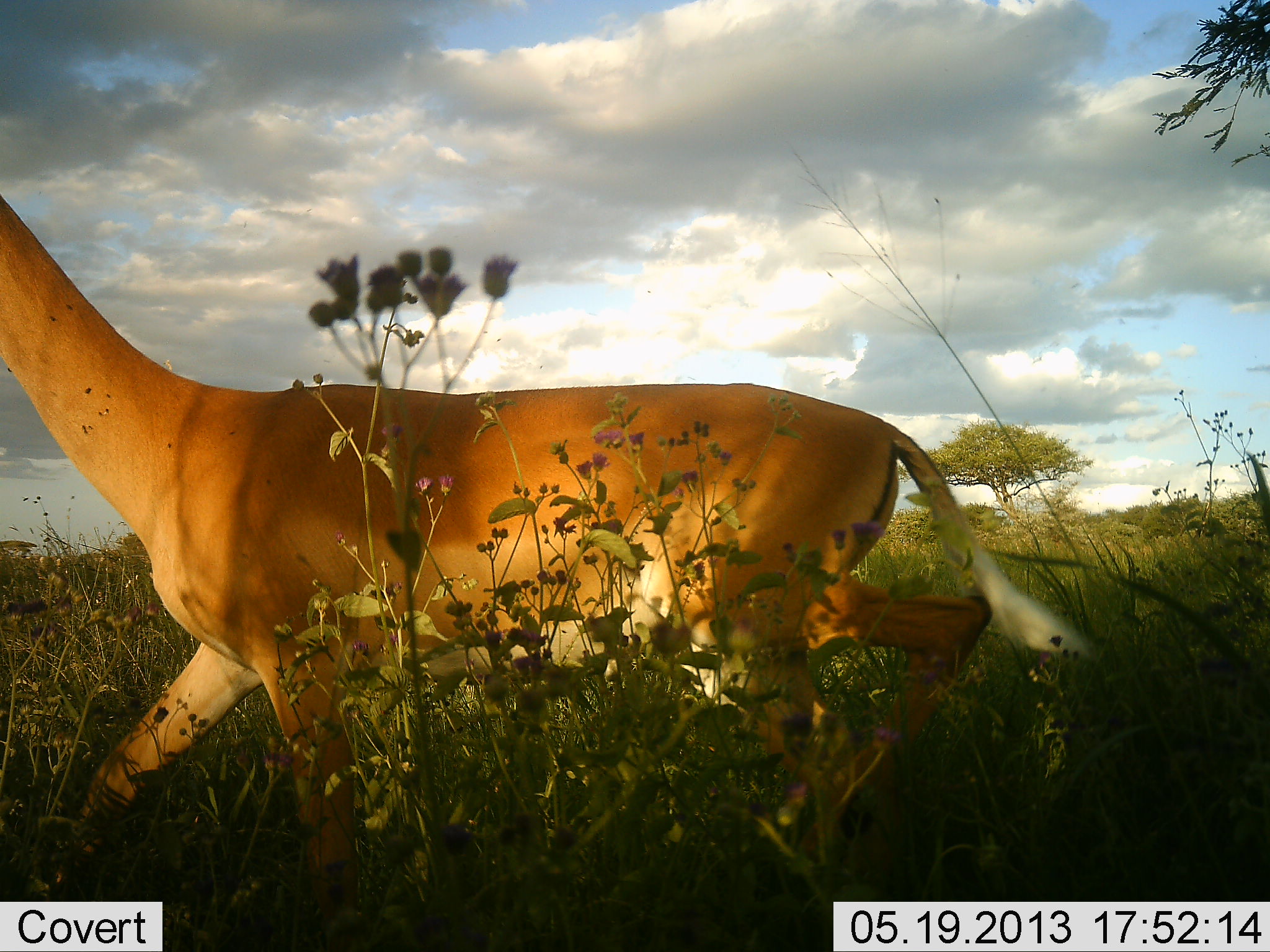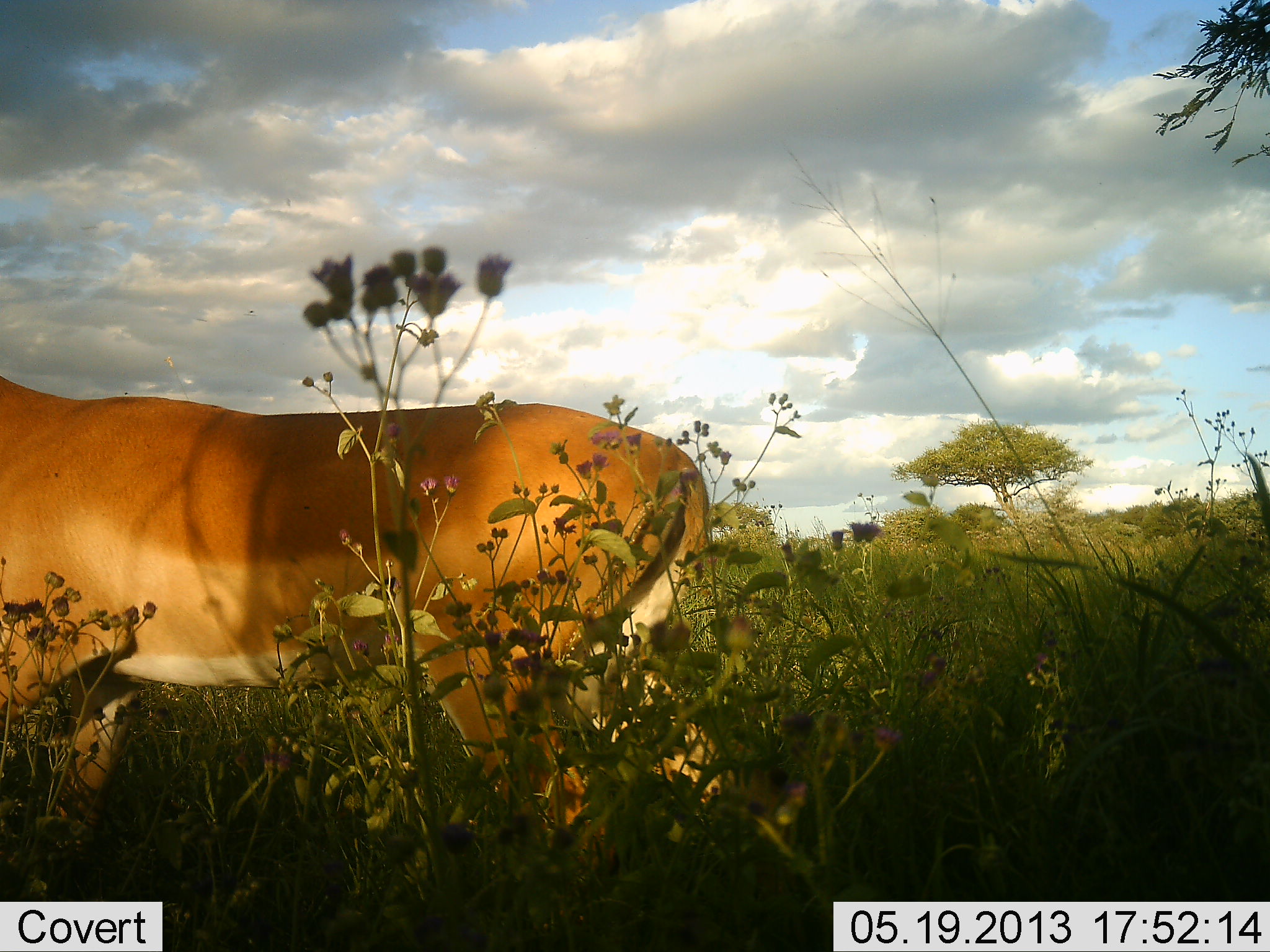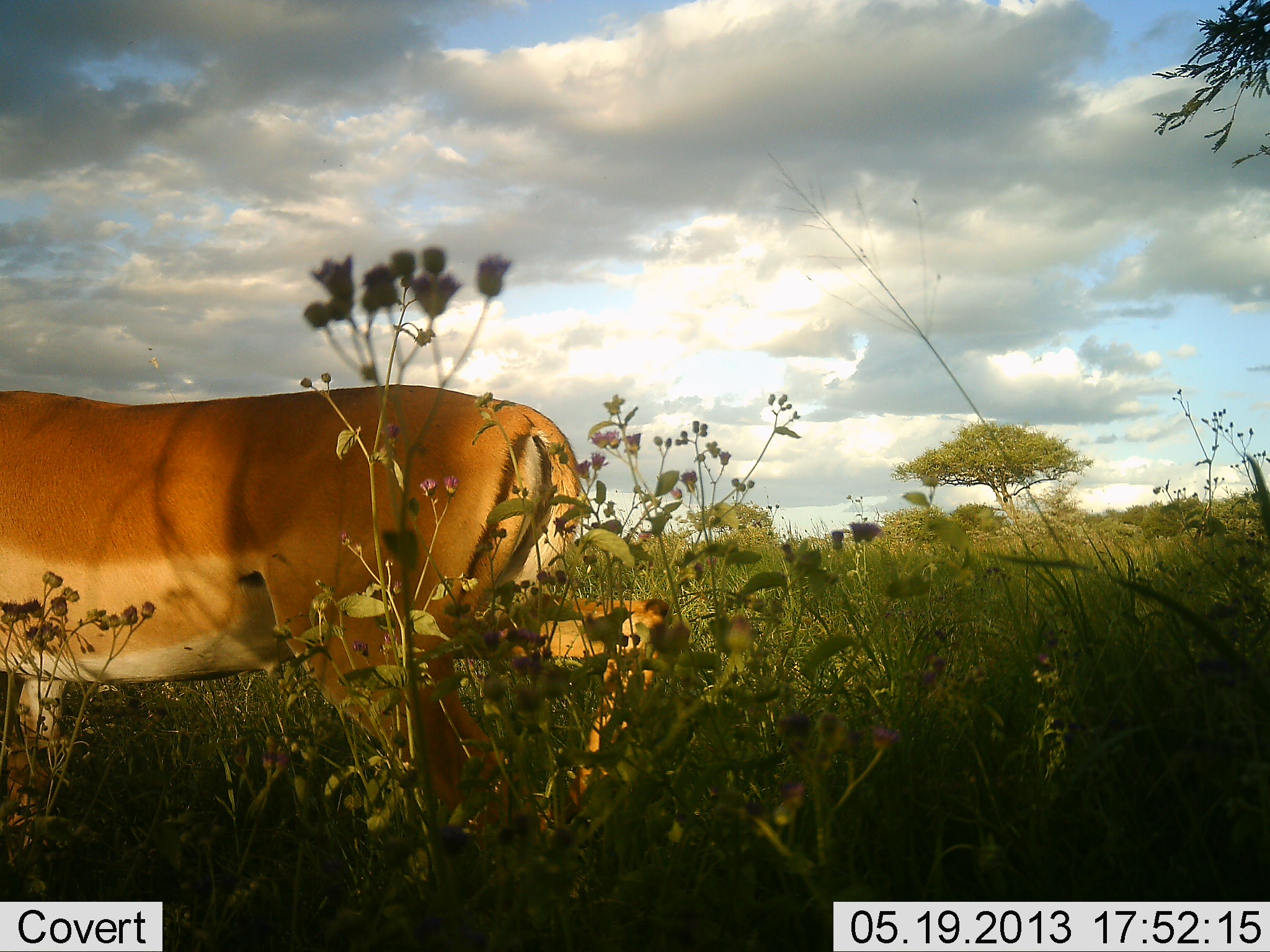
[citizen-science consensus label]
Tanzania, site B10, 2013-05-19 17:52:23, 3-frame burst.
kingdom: Animalia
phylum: Chordata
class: Mammalia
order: Artiodactyla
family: Bovidae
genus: Aepyceros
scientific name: Aepyceros melampus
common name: impala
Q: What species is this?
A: Impala (Aepyceros melampus).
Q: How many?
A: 1.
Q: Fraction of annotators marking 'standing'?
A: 0%.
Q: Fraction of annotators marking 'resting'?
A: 0%.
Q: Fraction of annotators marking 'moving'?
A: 100%.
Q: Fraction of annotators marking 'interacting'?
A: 0%.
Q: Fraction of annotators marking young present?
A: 0%.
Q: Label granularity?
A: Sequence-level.